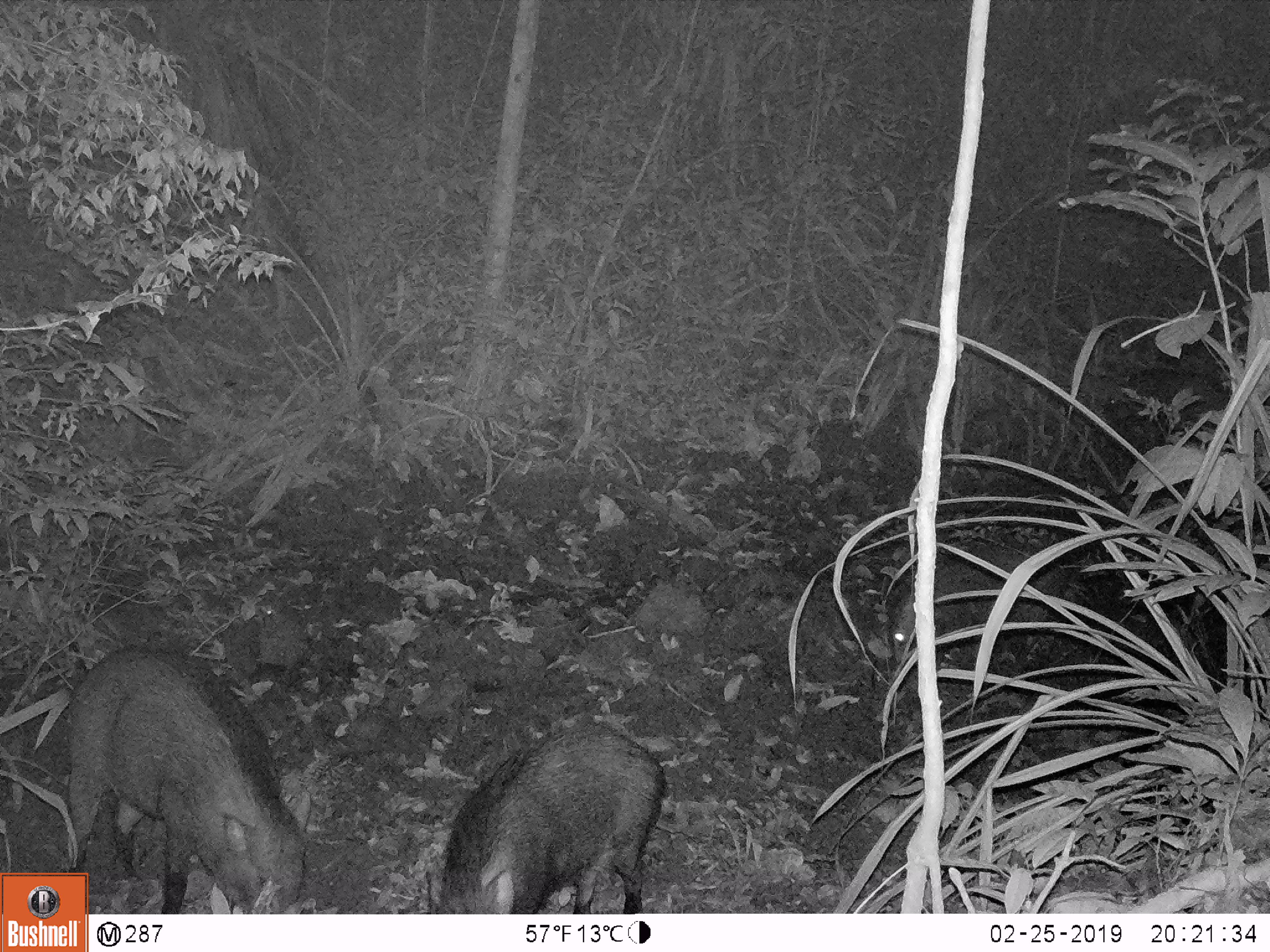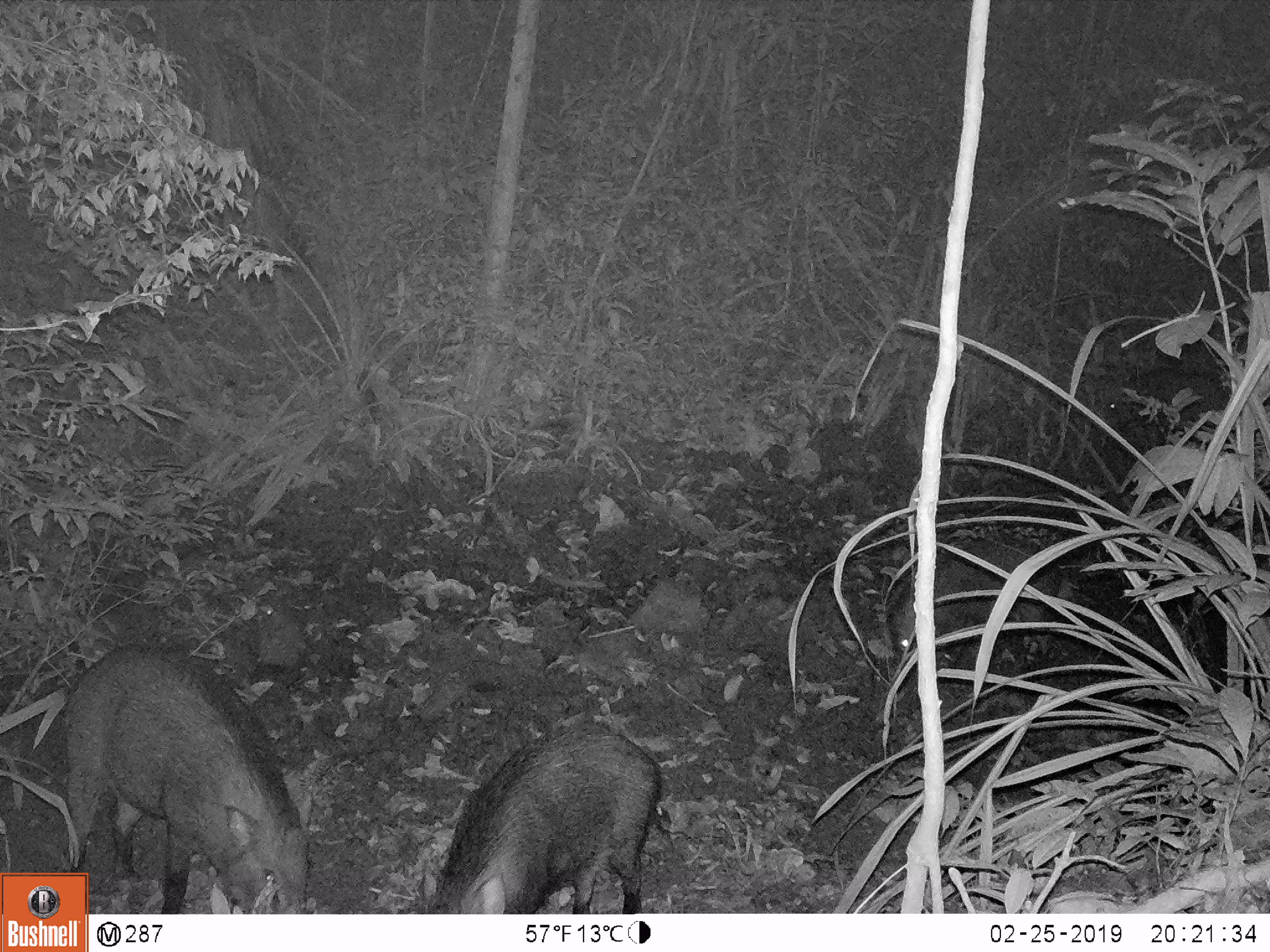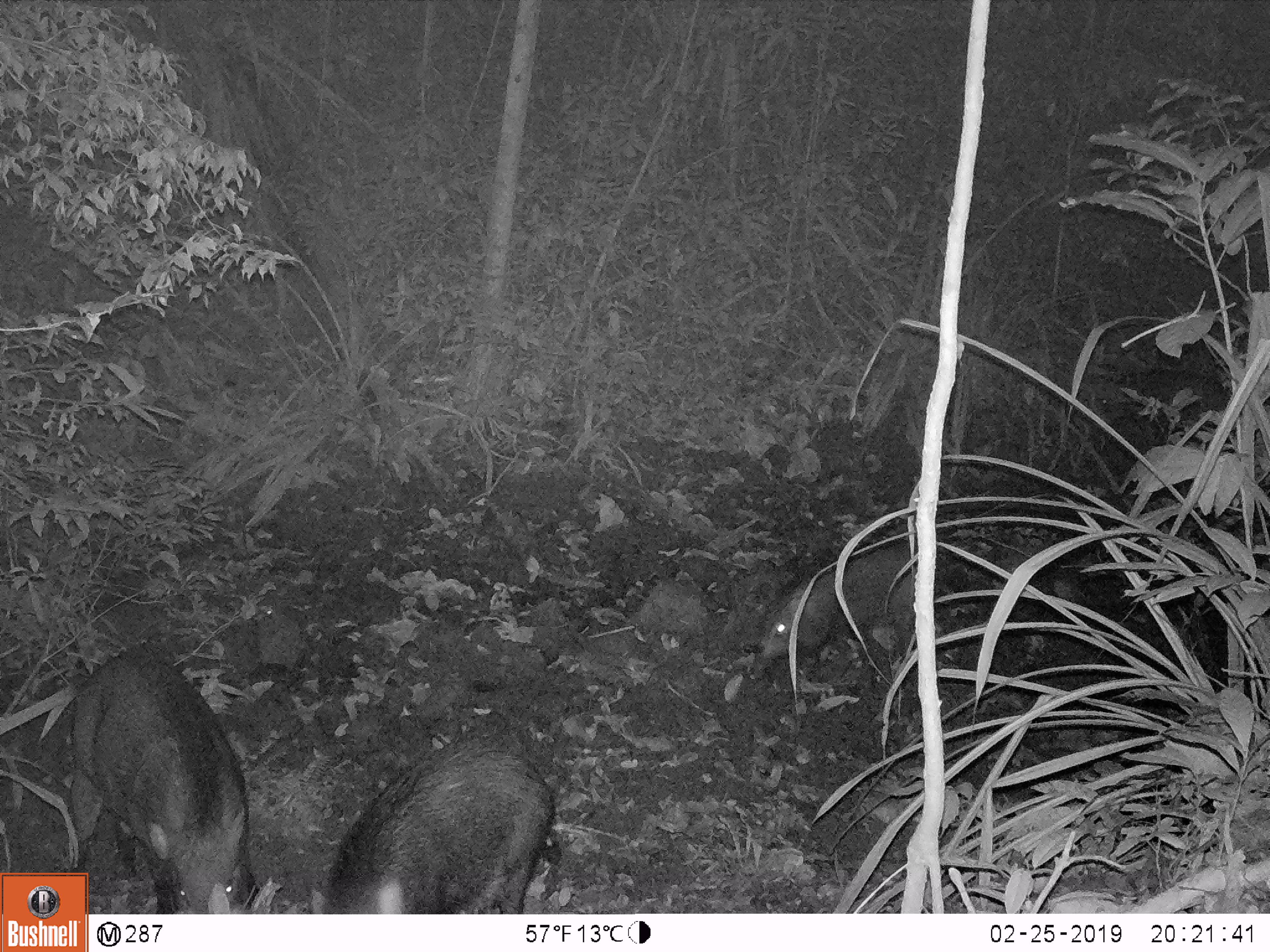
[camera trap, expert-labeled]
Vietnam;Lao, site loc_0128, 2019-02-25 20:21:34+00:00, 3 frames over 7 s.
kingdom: Animalia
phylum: Chordata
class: Mammalia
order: Artiodactyla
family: Suidae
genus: Sus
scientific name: Sus scrofa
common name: eurasian wild pig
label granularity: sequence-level